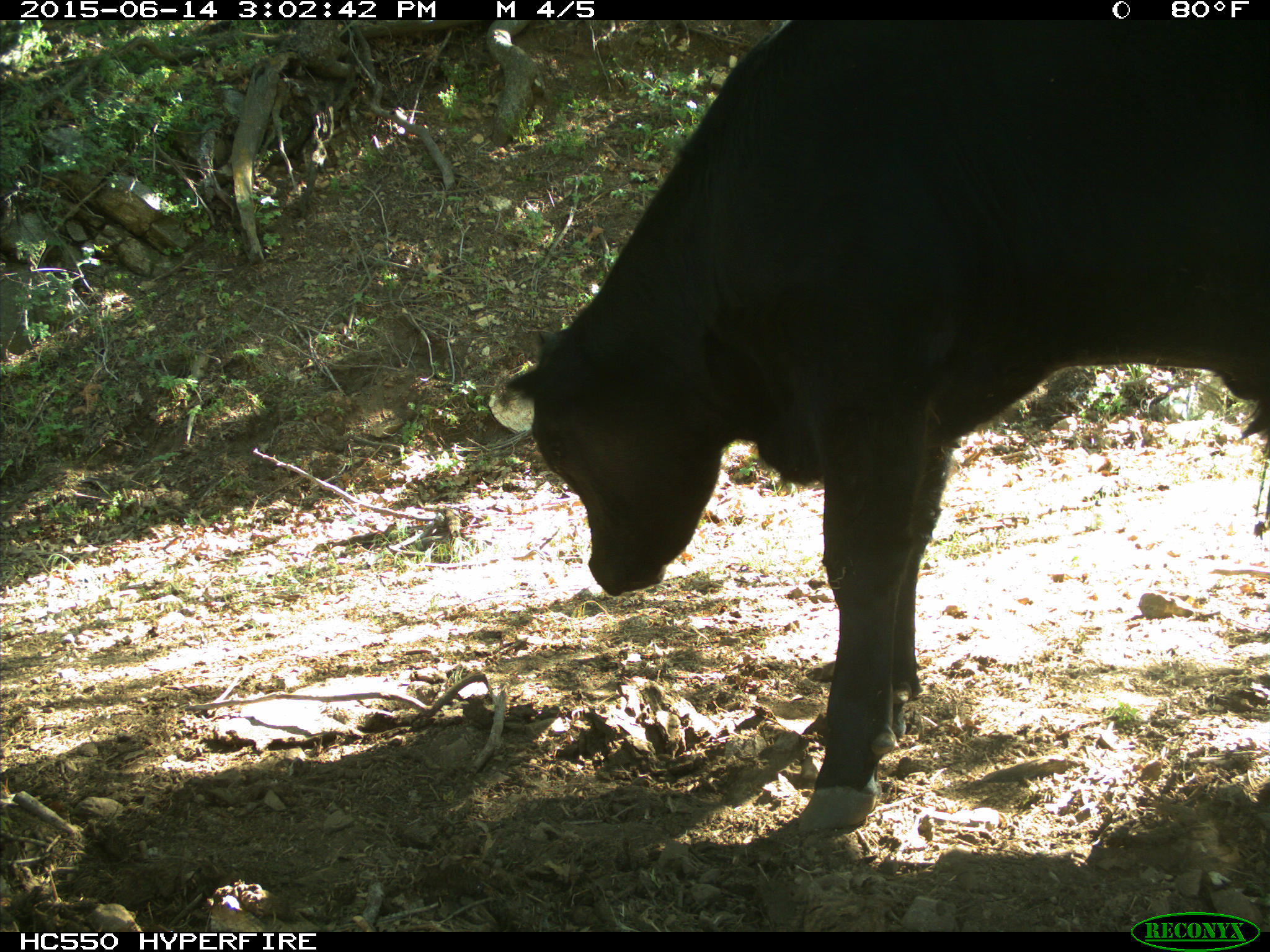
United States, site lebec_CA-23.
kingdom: Animalia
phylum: Chordata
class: Mammalia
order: Artiodactyla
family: Bovidae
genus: Bos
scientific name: Bos taurus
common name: domestic cow